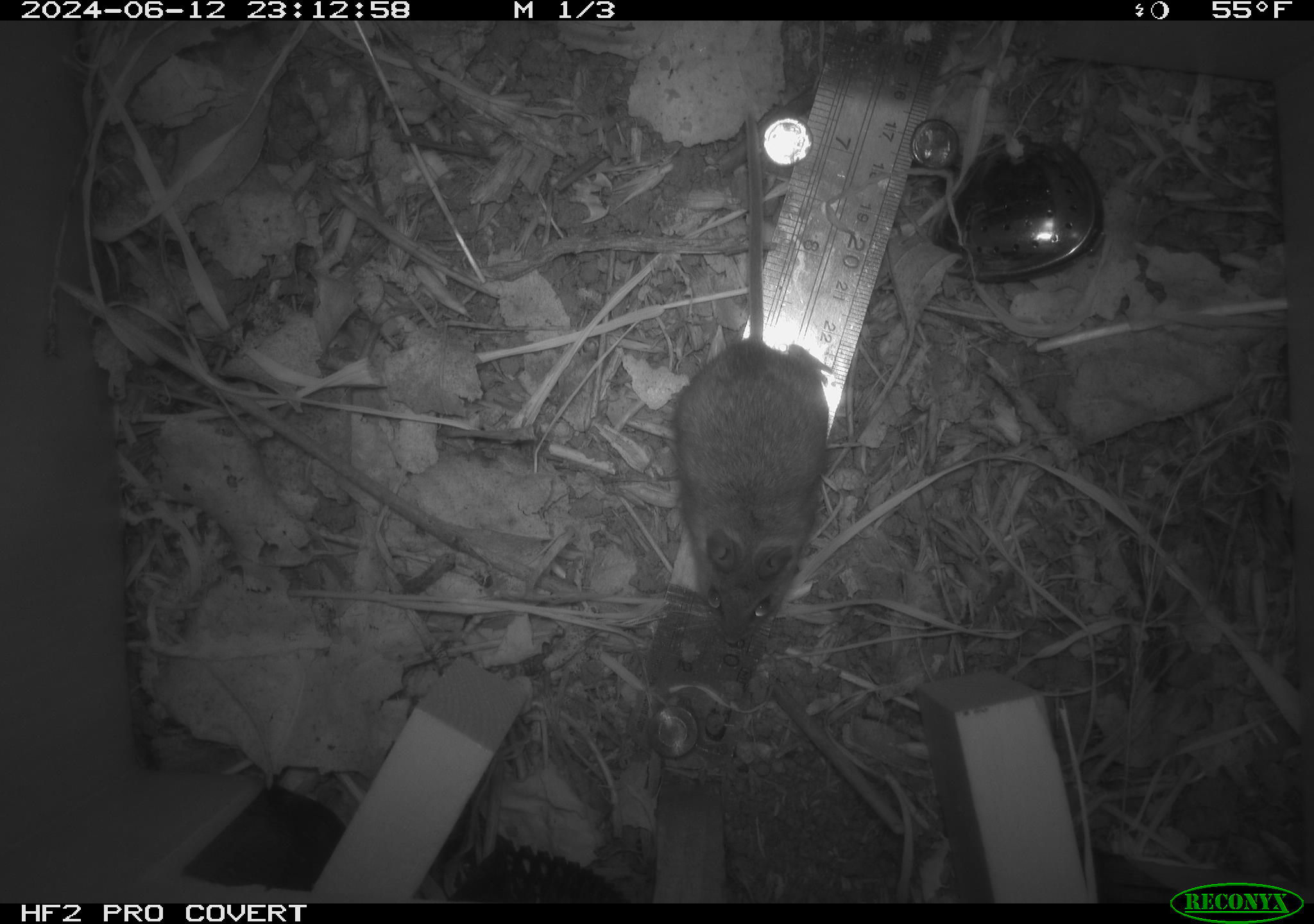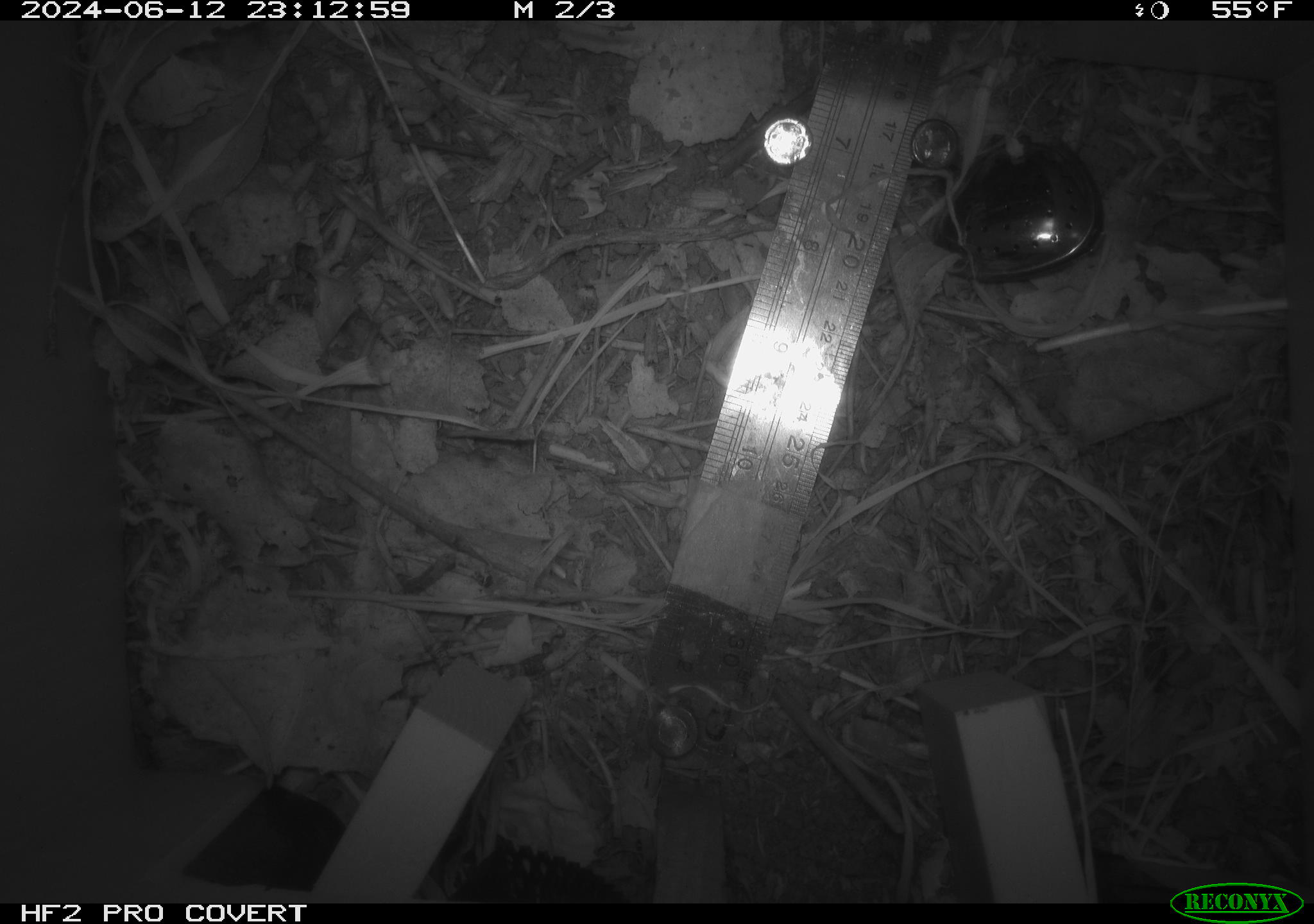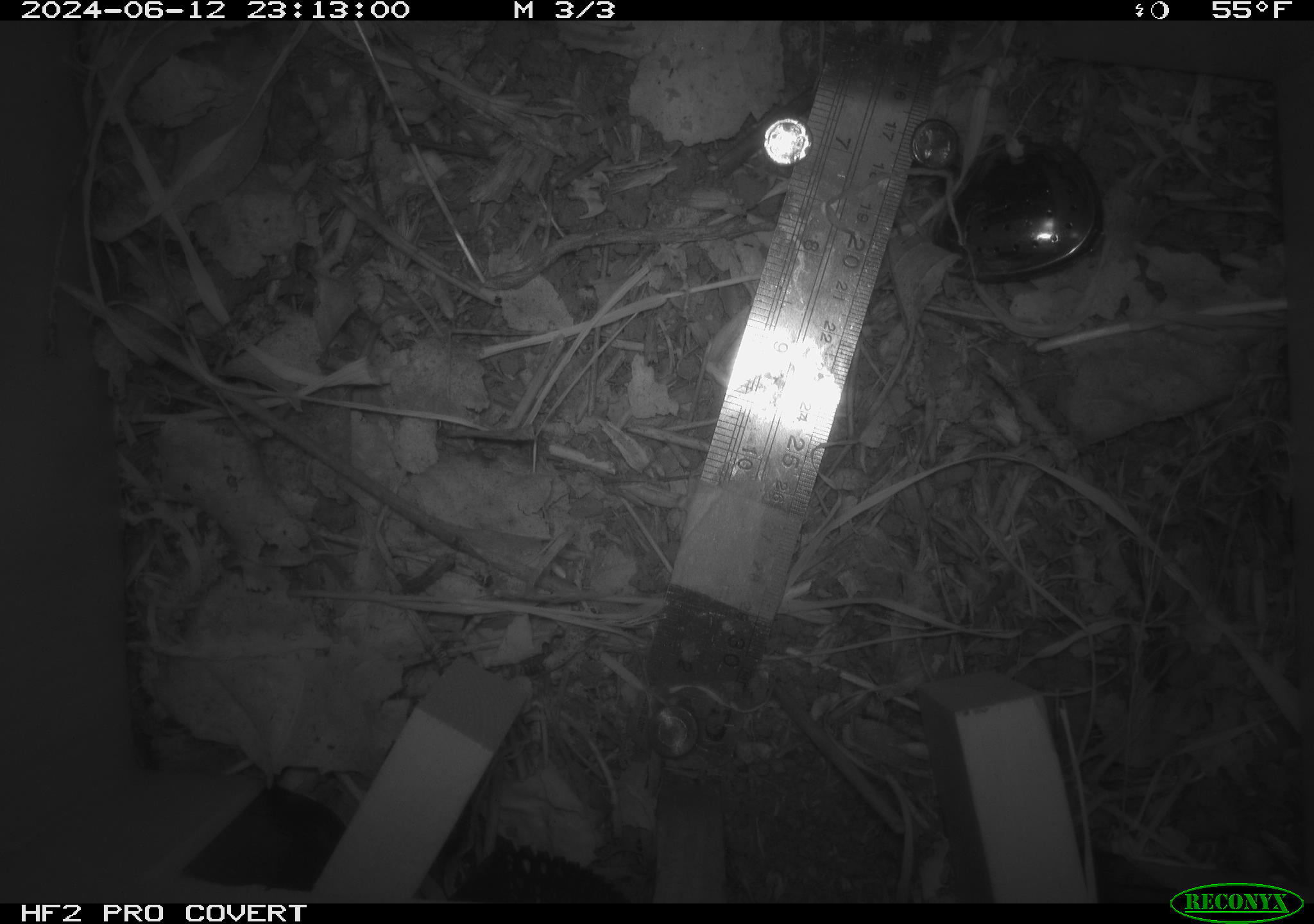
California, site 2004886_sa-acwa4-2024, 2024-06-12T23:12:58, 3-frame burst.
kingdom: Animalia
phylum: Chordata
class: Mammalia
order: Rodentia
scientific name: Rodentia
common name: mouse species